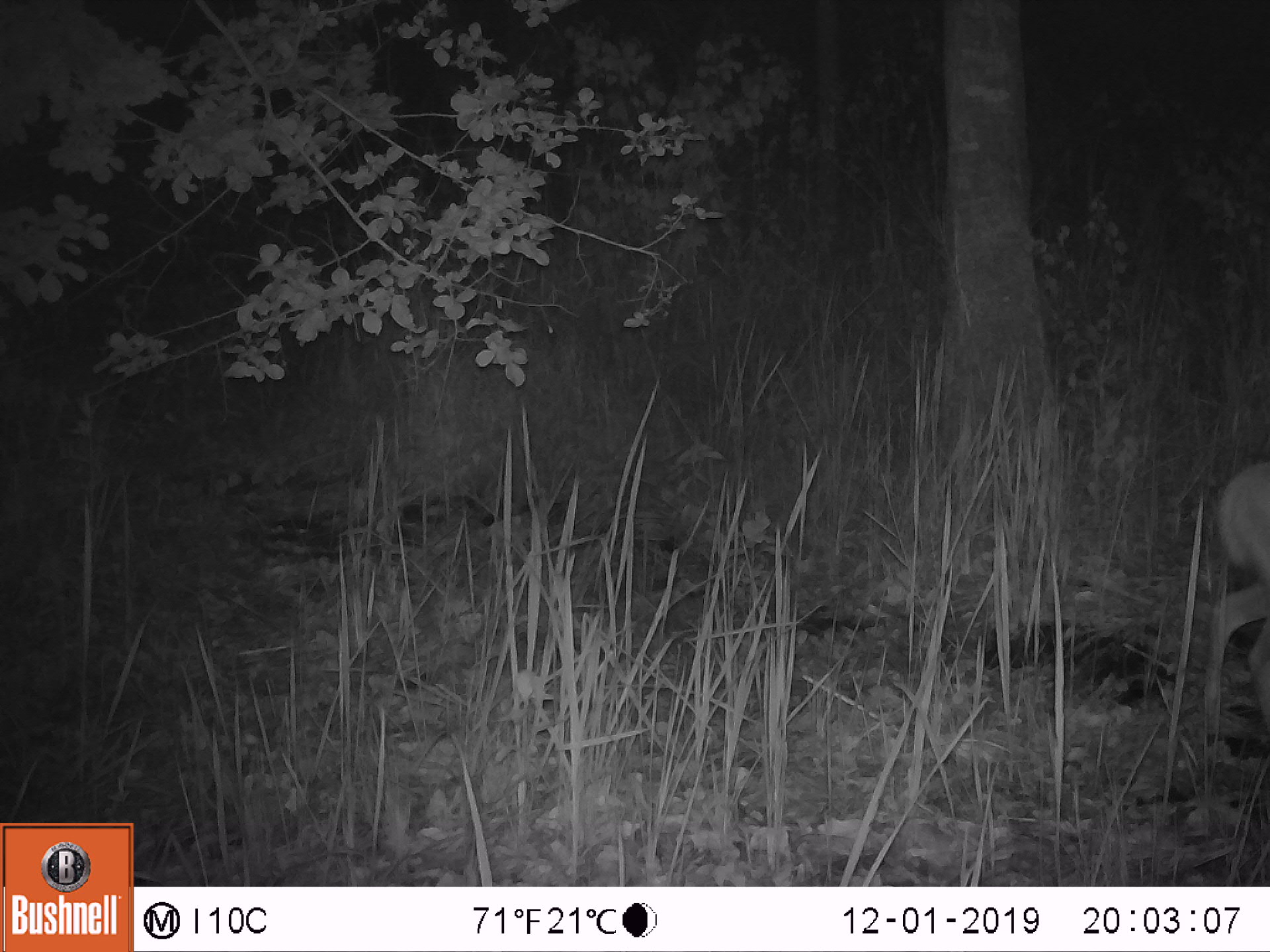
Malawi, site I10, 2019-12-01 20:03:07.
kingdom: Animalia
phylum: Chordata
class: Mammalia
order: Artiodactyla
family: Bovidae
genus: Tragelaphus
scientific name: Tragelaphus sylvaticus sylvaticus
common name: cape bushbuck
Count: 1.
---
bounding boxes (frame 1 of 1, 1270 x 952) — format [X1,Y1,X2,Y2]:
cape bushbuck: [1194,458,1268,752]